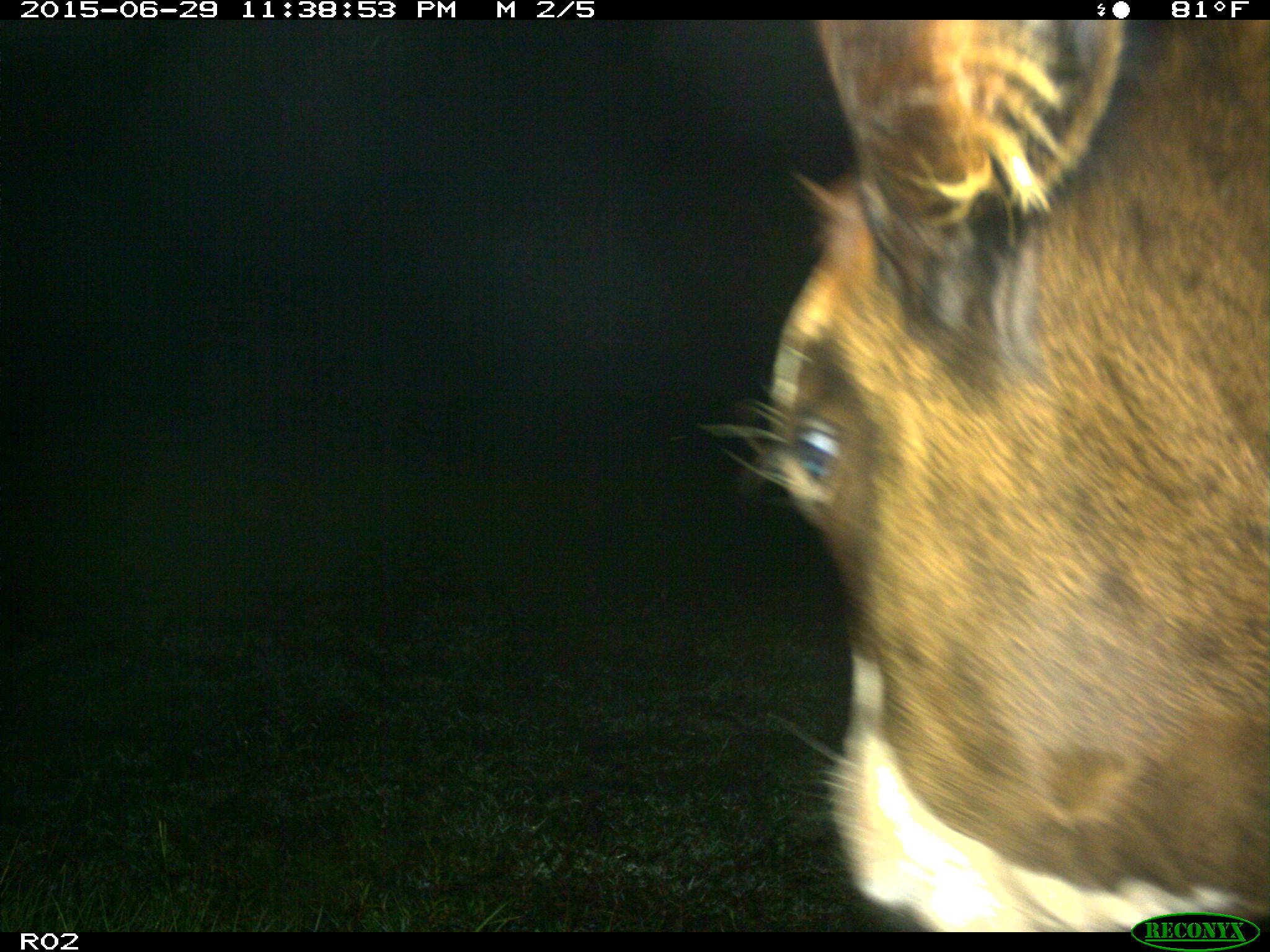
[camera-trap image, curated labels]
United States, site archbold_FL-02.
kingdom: Animalia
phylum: Chordata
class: Mammalia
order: Artiodactyla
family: Bovidae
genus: Bos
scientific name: Bos taurus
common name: domestic cow